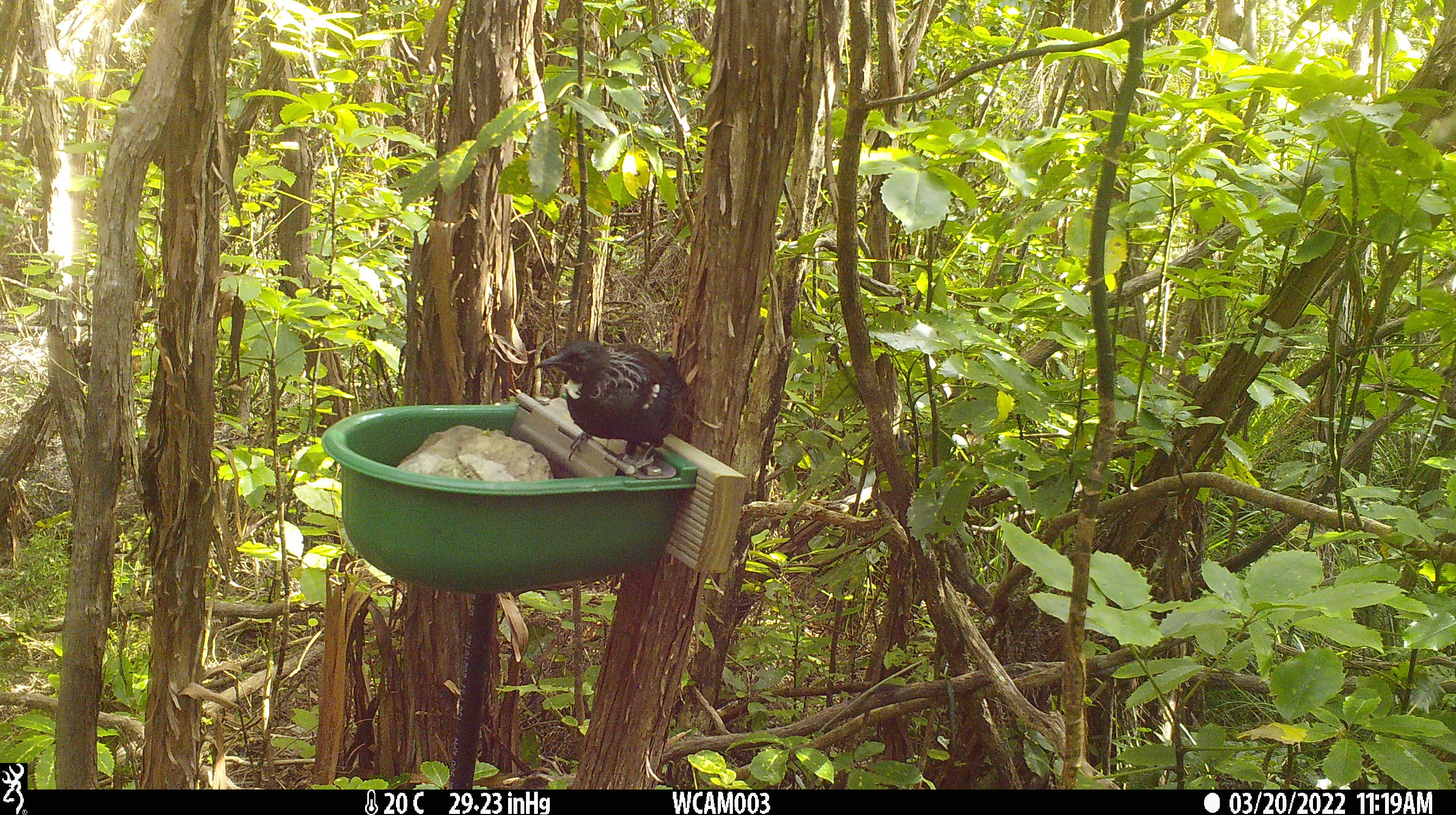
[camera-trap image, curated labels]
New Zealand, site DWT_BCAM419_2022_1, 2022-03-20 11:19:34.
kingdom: Animalia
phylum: Chordata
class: Aves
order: Passeriformes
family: Meliphagidae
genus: Prosthemadera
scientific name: Prosthemadera novaeseelandiae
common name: tui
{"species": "tui (Prosthemadera novaeseelandiae)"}